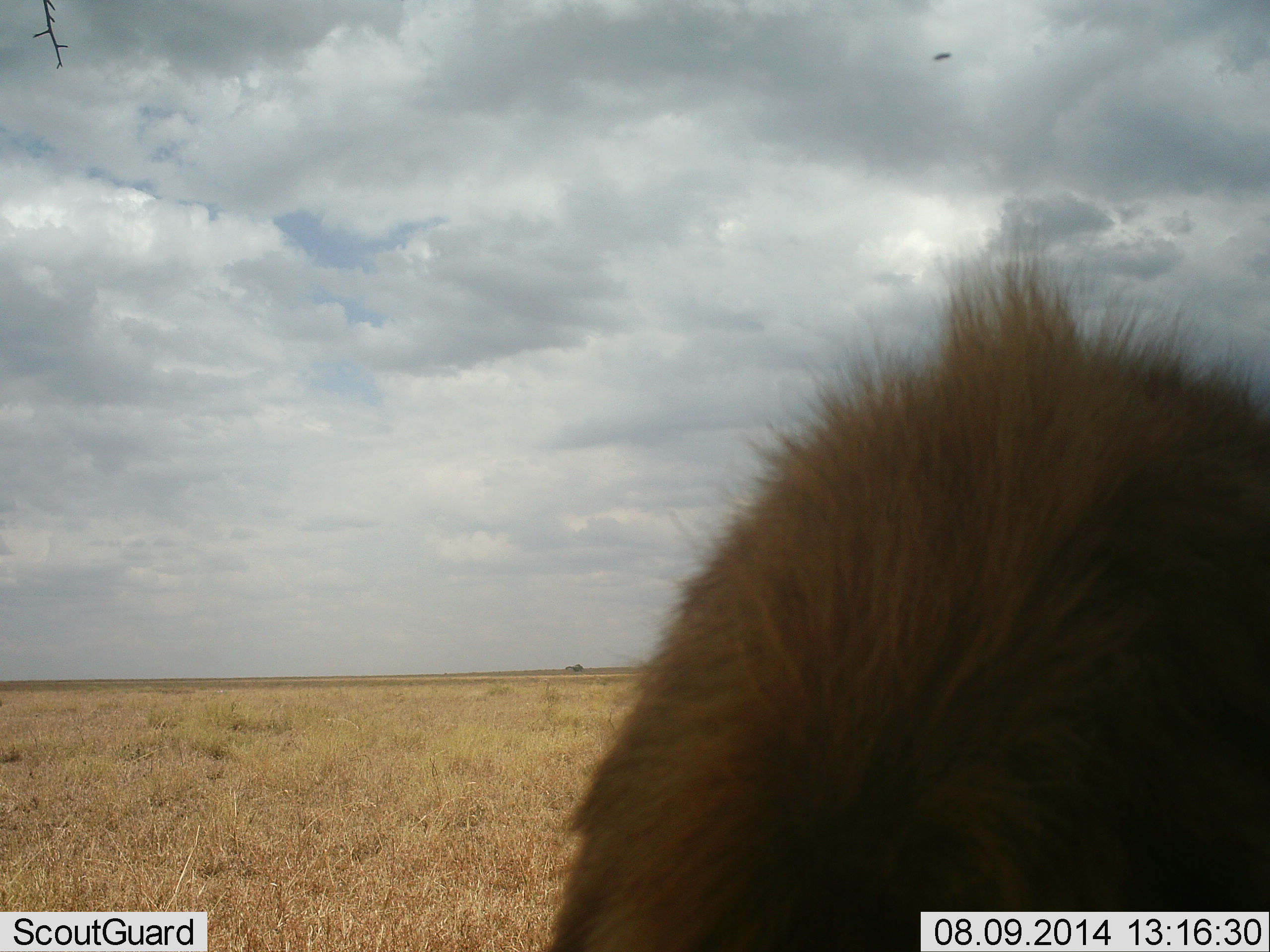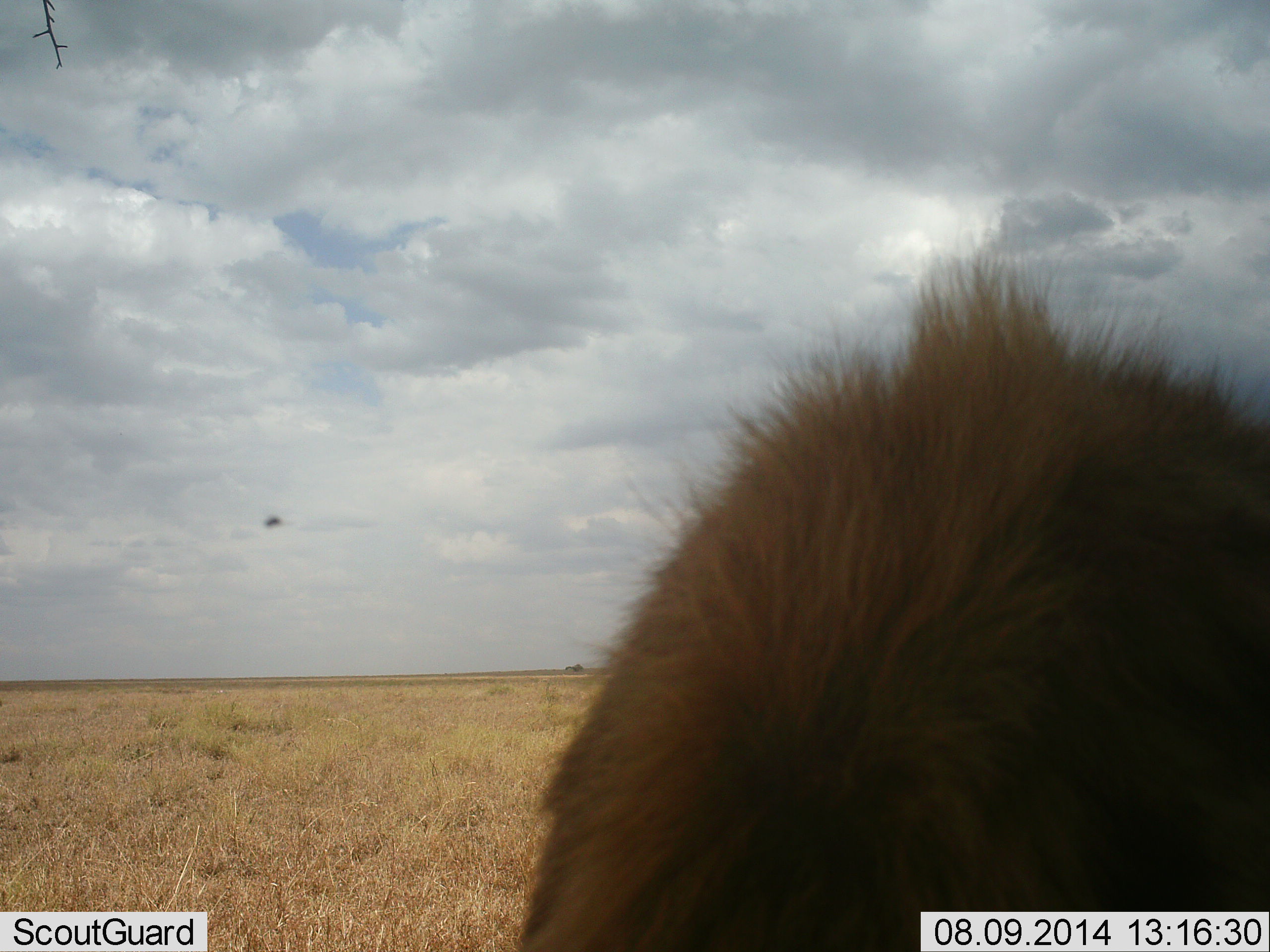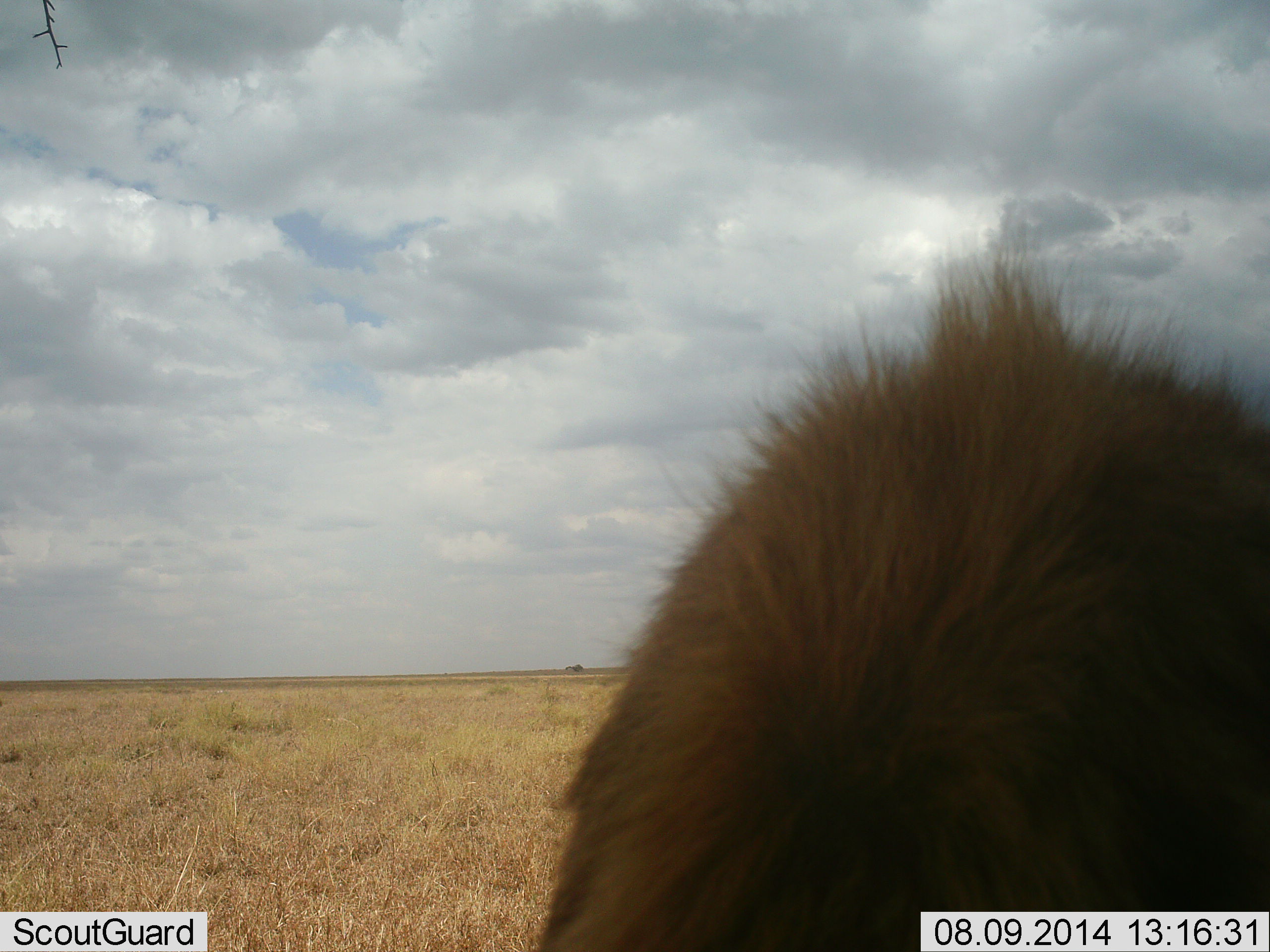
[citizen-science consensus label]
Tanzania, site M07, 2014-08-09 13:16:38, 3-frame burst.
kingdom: Animalia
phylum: Chordata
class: Mammalia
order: Carnivora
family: Felidae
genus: Panthera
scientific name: Panthera leo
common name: lion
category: lionmale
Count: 1.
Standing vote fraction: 60%.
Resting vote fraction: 40%.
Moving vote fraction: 0%.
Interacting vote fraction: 0%.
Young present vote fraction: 0%.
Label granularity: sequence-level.